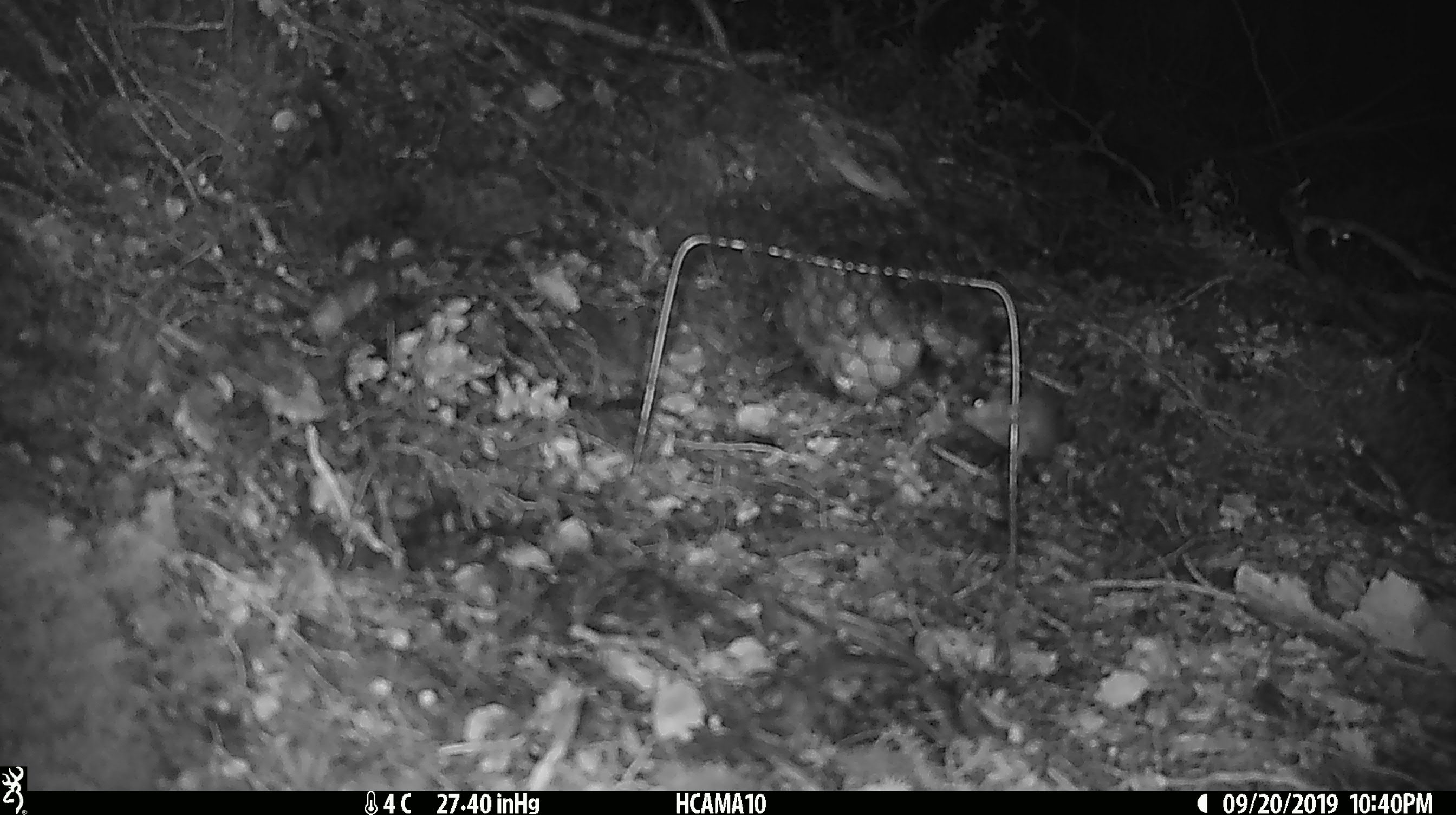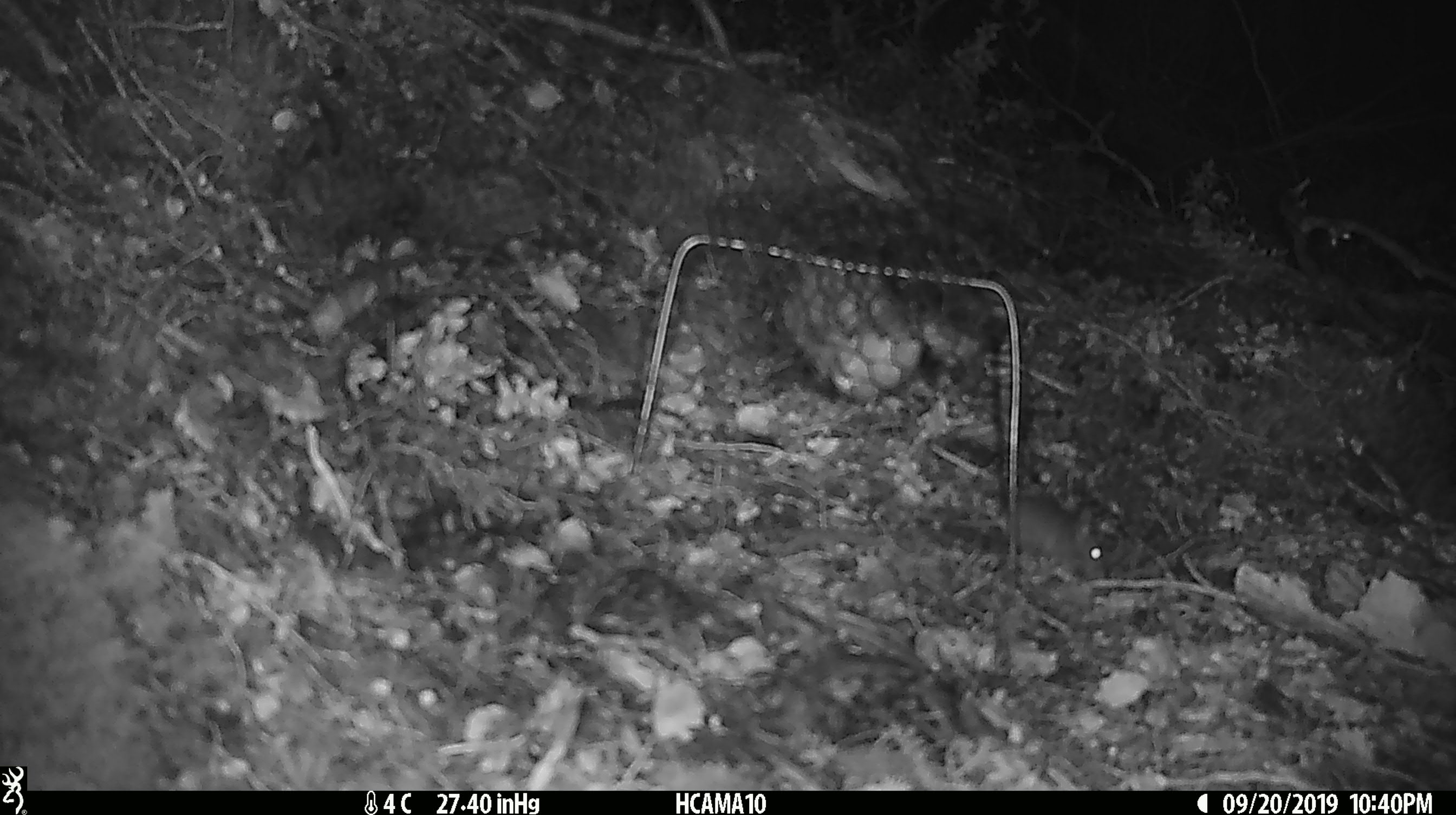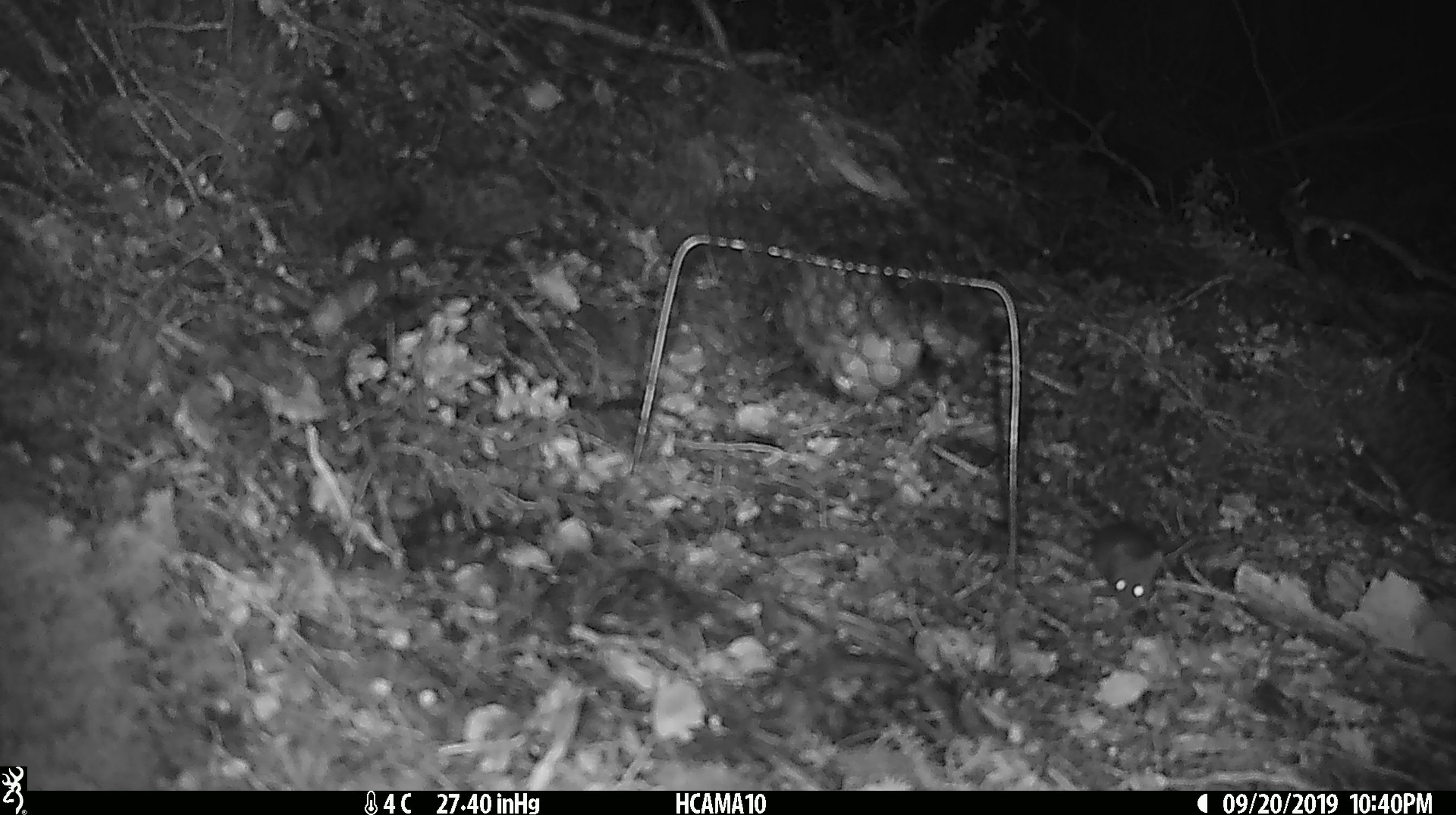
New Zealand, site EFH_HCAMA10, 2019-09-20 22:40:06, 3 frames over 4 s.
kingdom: Animalia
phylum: Chordata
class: Mammalia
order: Rodentia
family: Muridae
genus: Mus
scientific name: Mus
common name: mouse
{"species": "mouse (Mus)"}